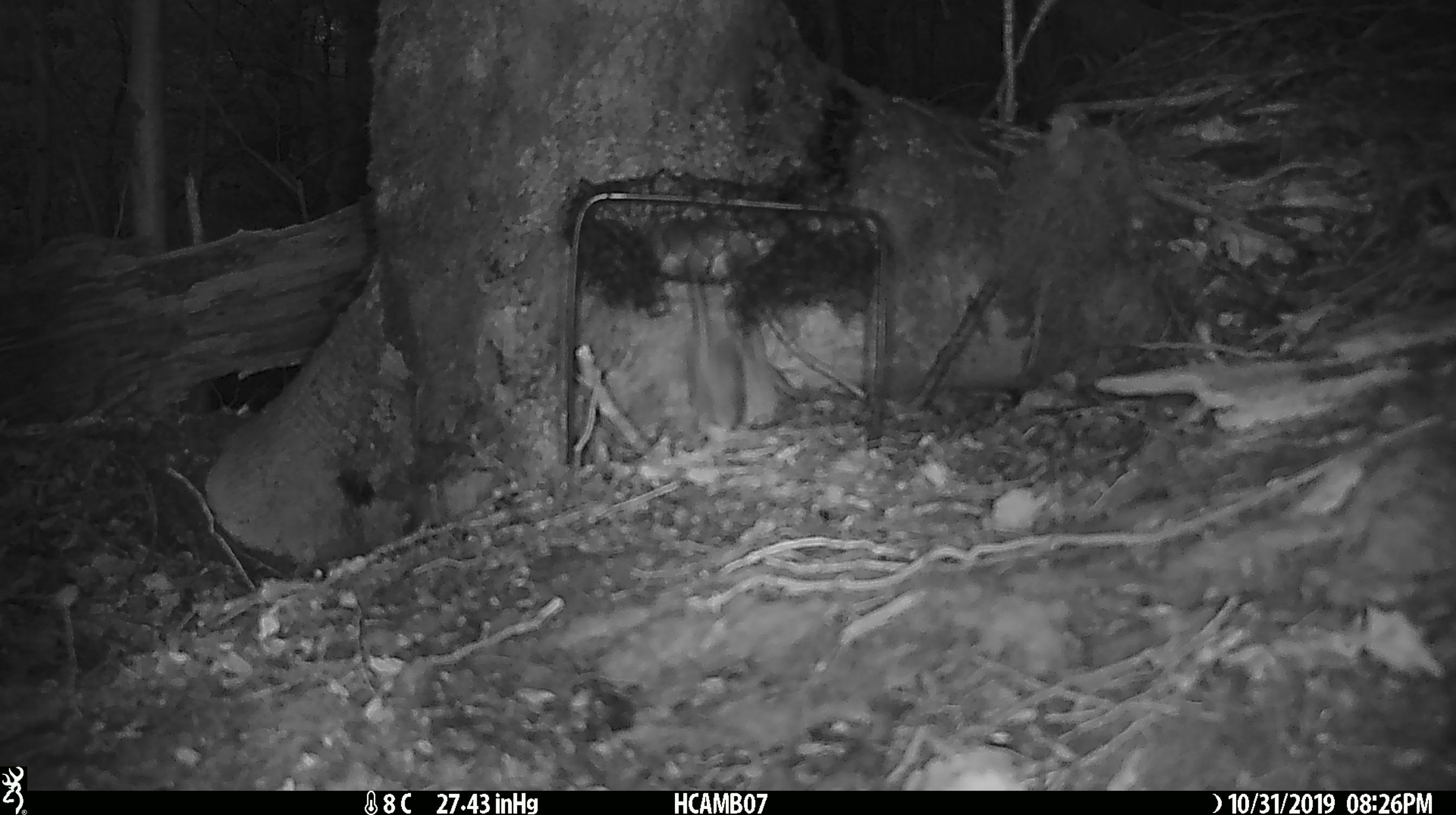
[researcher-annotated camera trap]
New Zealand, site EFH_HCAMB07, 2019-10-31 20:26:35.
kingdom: Animalia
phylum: Chordata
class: Mammalia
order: Rodentia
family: Muridae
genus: Mus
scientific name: Mus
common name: mouse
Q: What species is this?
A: Mouse (Mus).